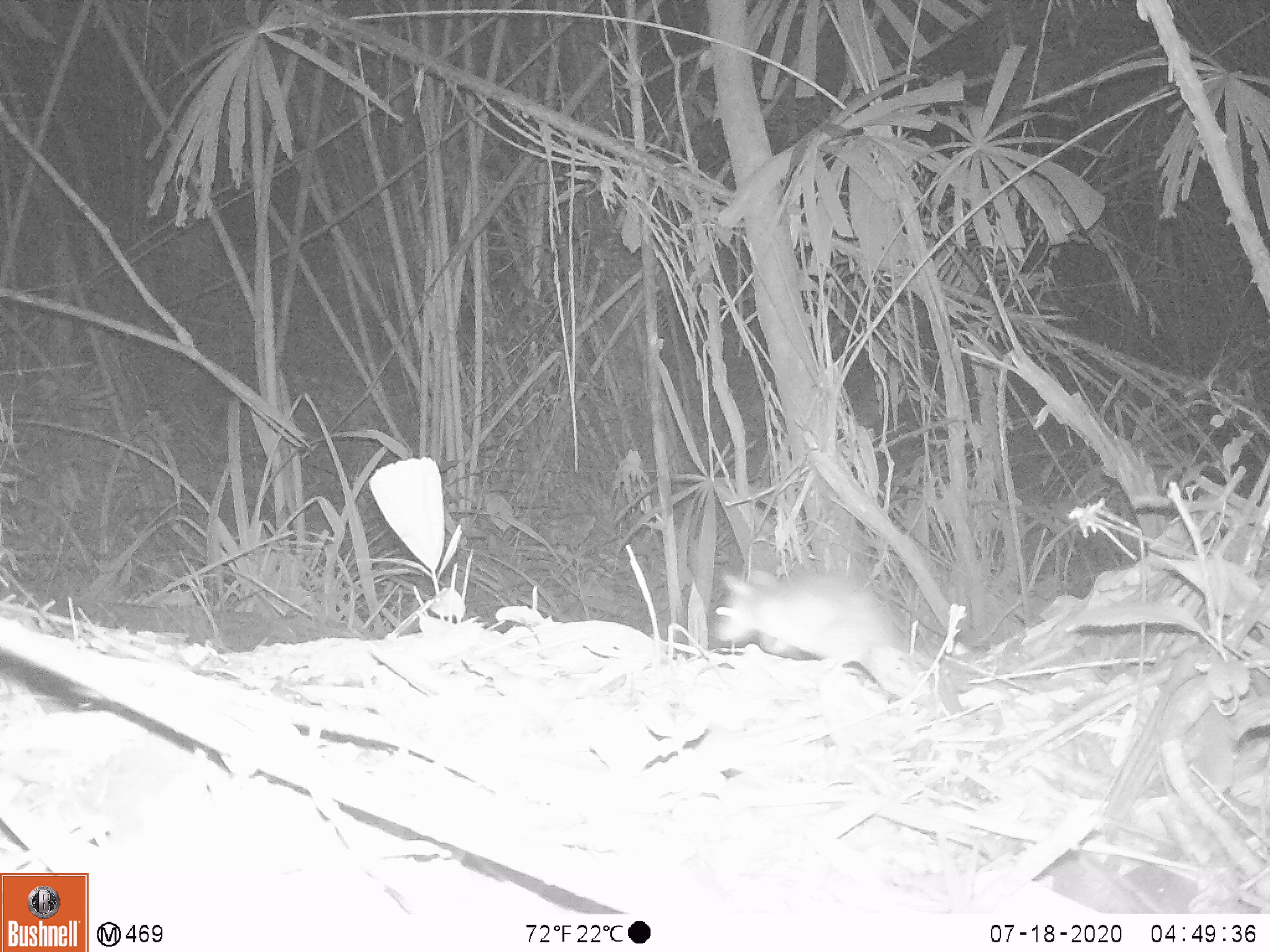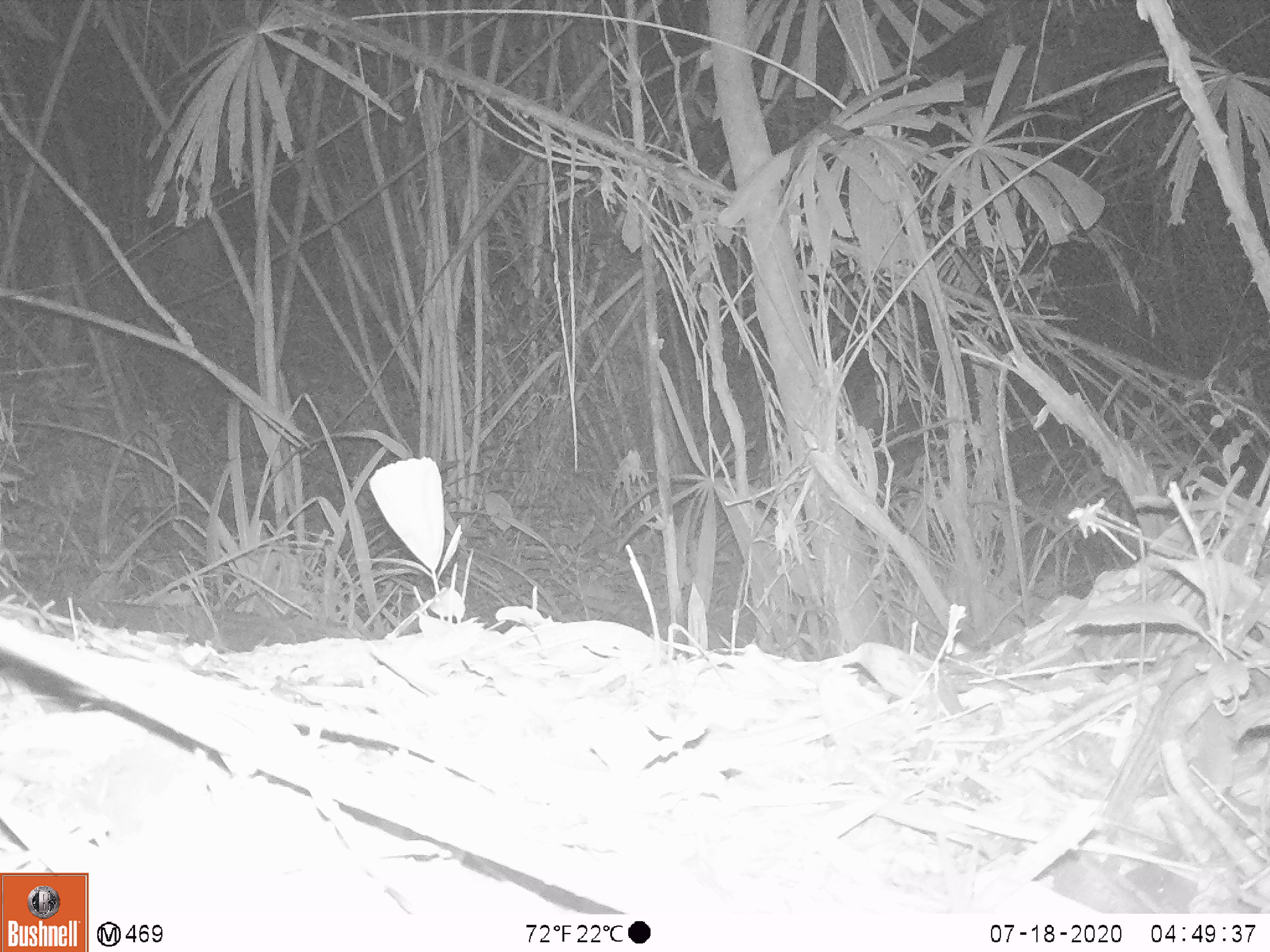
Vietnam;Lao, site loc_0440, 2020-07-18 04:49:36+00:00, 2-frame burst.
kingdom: Animalia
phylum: Chordata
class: Mammalia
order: Rodentia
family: Muridae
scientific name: Muridae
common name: old-world mice and rats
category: unidentified murid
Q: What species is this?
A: Unidentified murid (old-world mice and rats) (Muridae).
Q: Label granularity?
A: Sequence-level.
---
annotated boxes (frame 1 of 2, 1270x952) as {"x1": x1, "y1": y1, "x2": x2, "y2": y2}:
unidentified murid: {"x1": 714, "y1": 567, "x2": 909, "y2": 670}